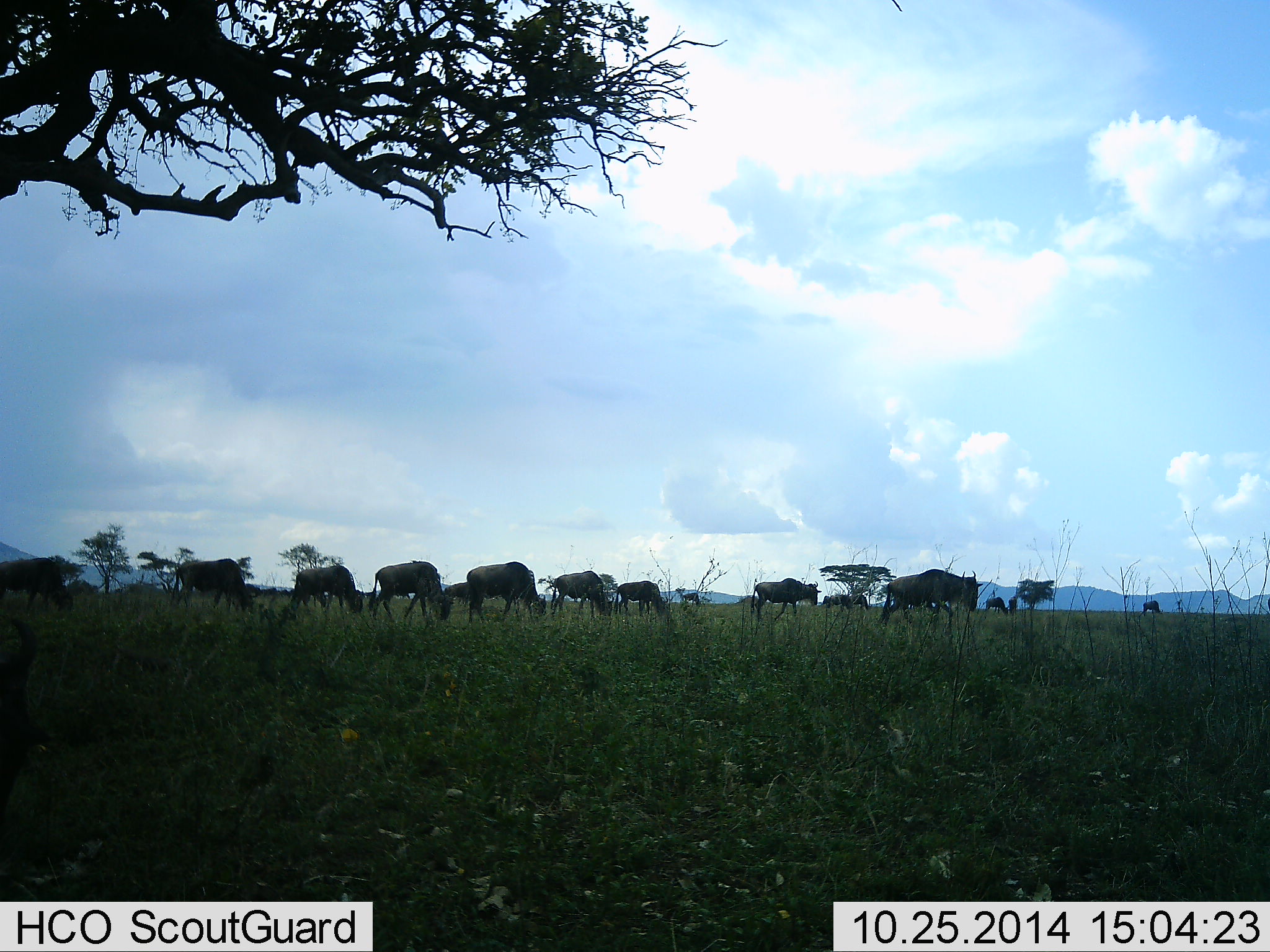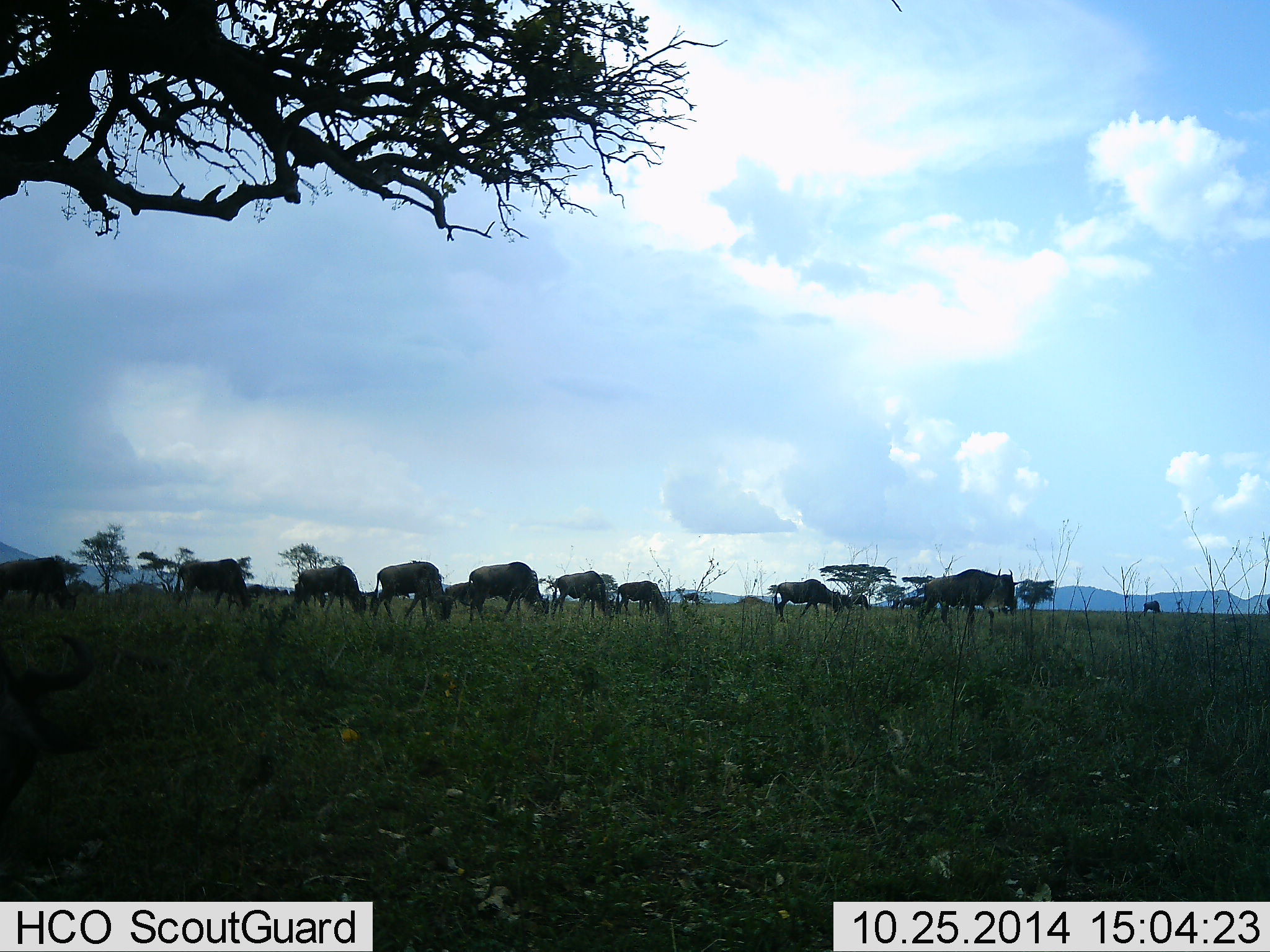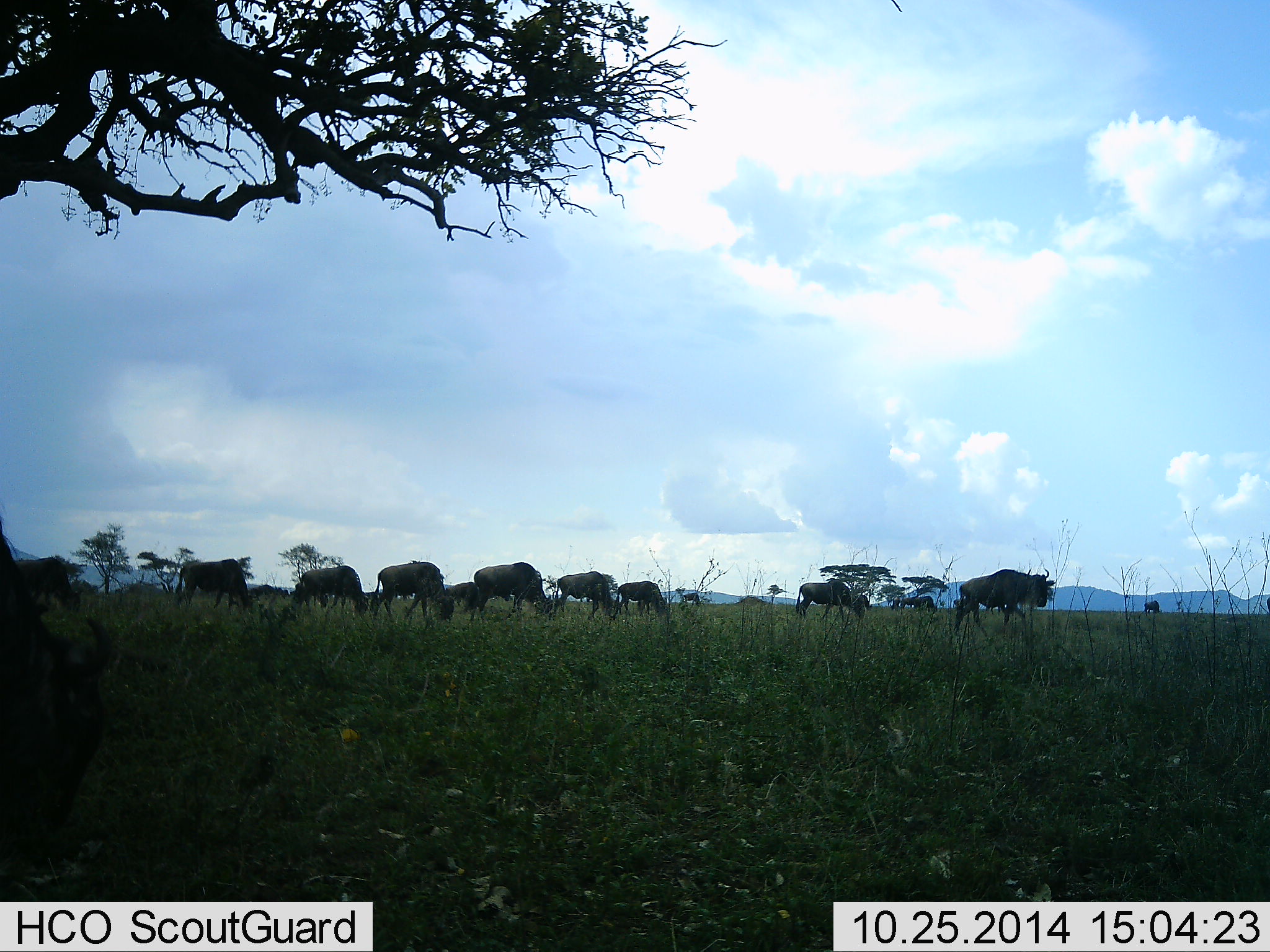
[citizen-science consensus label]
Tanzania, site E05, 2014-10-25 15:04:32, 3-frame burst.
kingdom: Animalia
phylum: Chordata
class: Mammalia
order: Artiodactyla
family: Bovidae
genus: Connochaetes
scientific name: Connochaetes taurinus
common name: blue wildebeest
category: wildebeest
Wildebeest (blue wildebeest) (Connochaetes taurinus), count 11-50. Behavior (volunteer vote fractions): standing 20%, resting 0%, moving 60%, interacting 0%. Young present (vote fraction): 0%. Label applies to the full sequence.